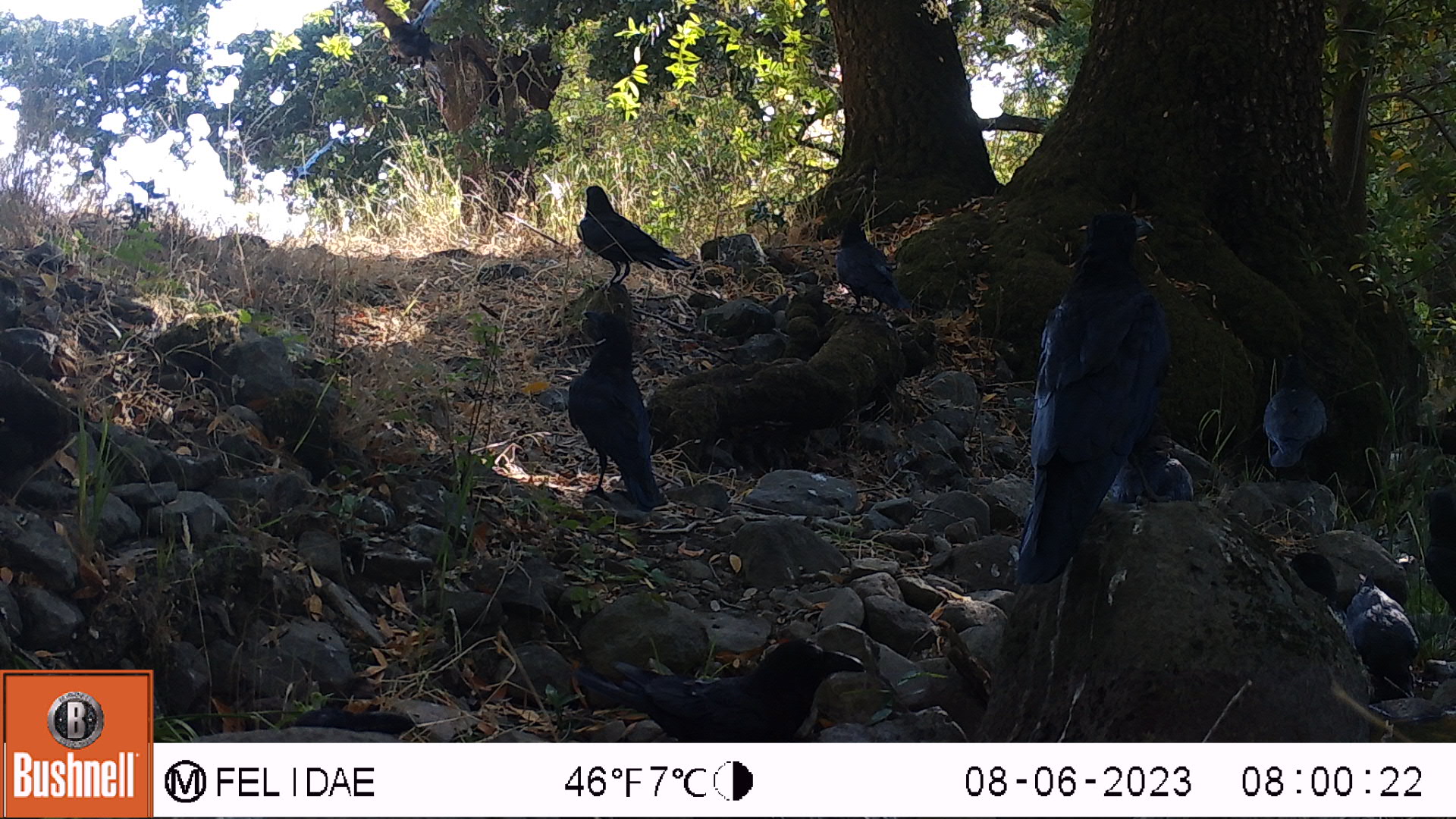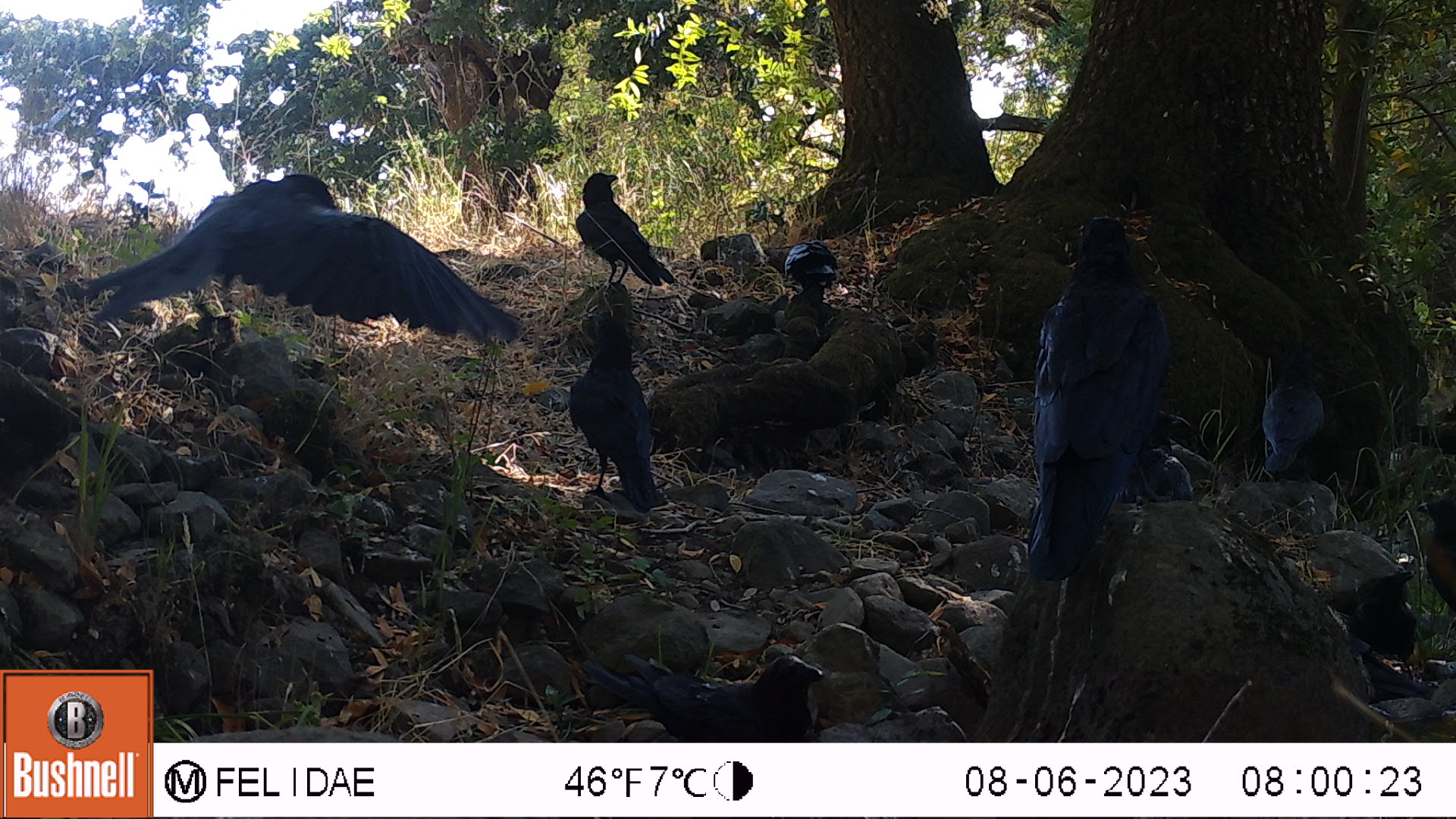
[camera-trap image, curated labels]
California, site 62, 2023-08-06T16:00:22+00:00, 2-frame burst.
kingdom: Animalia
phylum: Chordata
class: Aves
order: Passeriformes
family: Corvidae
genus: Corvus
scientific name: Corvus brachyrhynchos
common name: american crow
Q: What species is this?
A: American crow (Corvus brachyrhynchos).